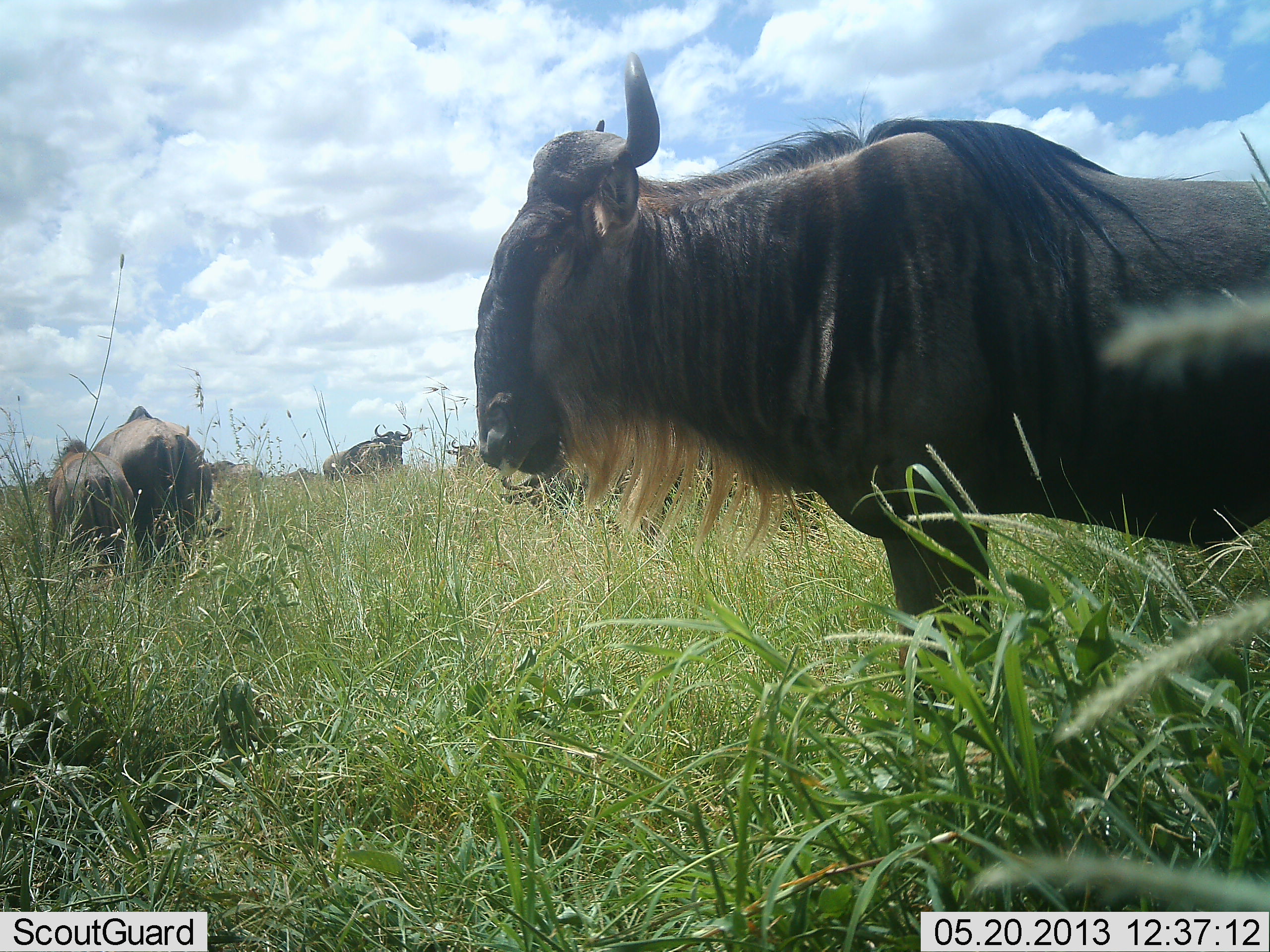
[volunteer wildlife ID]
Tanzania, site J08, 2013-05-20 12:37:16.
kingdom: Animalia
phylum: Chordata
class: Mammalia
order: Artiodactyla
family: Bovidae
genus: Connochaetes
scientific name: Connochaetes taurinus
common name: blue wildebeest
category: wildebeest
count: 6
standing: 100%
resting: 0%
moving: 0%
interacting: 0%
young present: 70%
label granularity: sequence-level